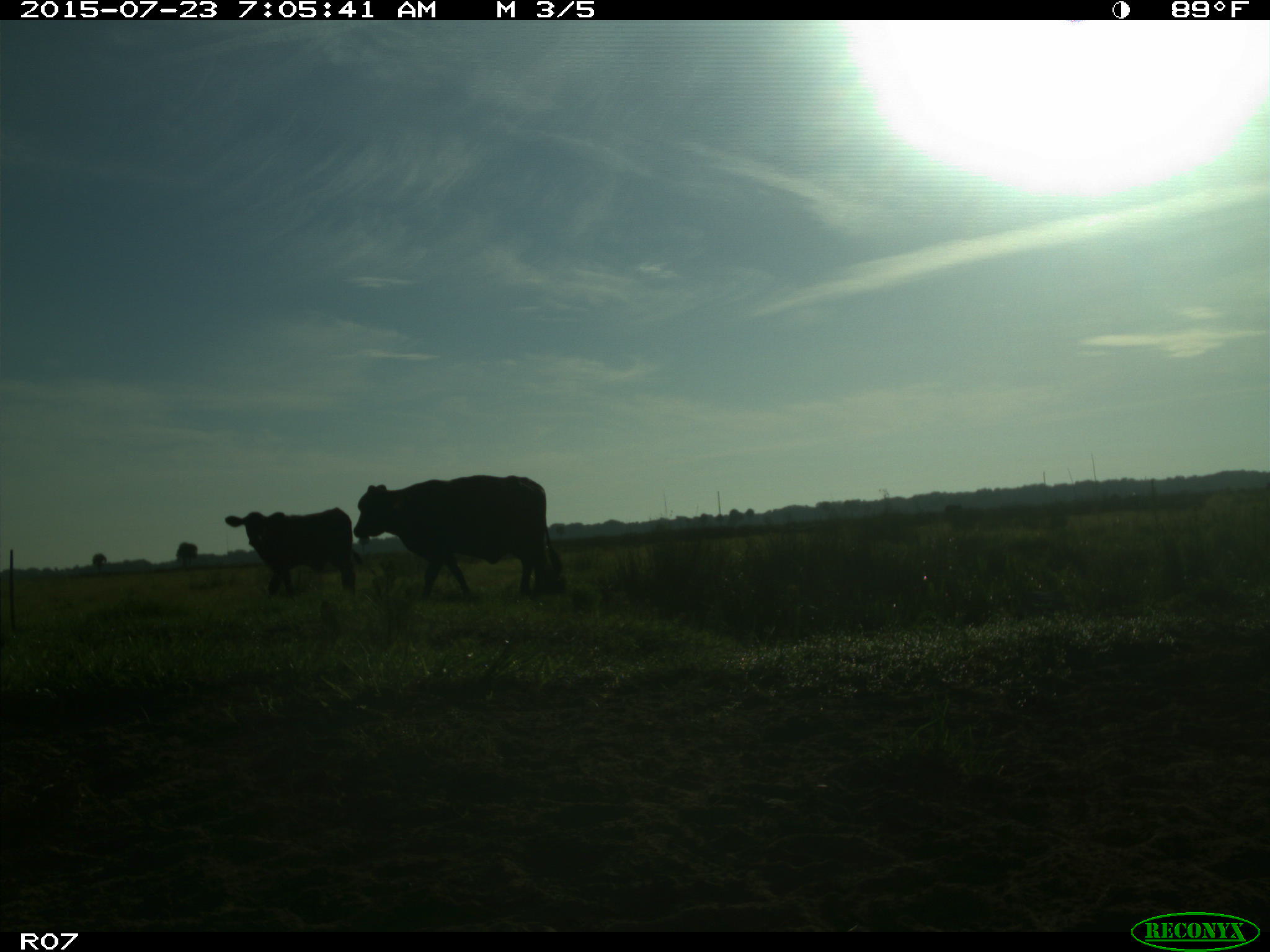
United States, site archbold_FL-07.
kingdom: Animalia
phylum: Chordata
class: Mammalia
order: Artiodactyla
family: Bovidae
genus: Bos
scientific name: Bos taurus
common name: domestic cow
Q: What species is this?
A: Bos taurus (domestic cow).